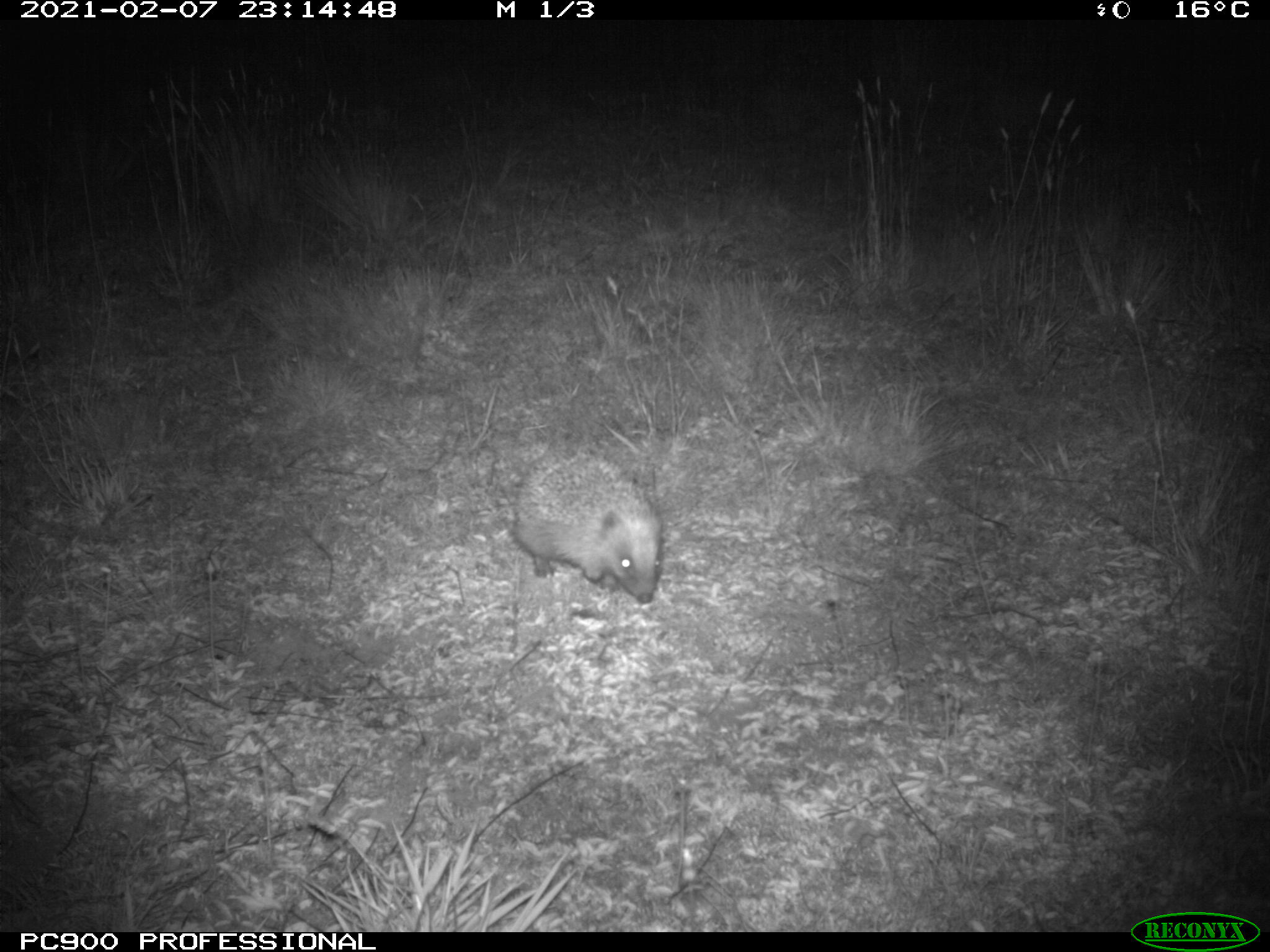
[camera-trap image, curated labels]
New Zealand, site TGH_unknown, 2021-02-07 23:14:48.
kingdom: Animalia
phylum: Chordata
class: Mammalia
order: Eulipotyphla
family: Erinaceidae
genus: Erinaceus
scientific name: Erinaceus europaeus europaeus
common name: european hedgehog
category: hedgehog